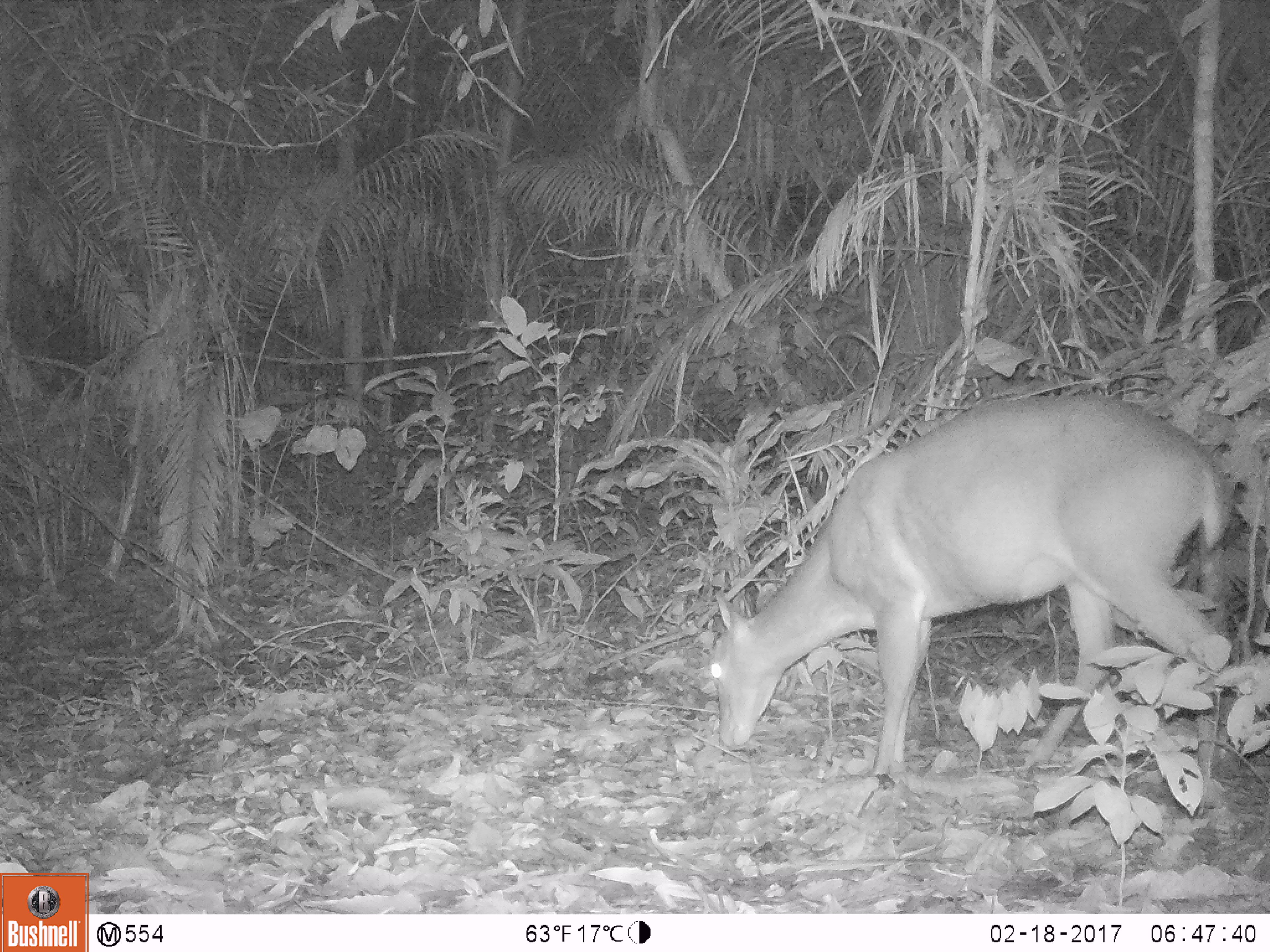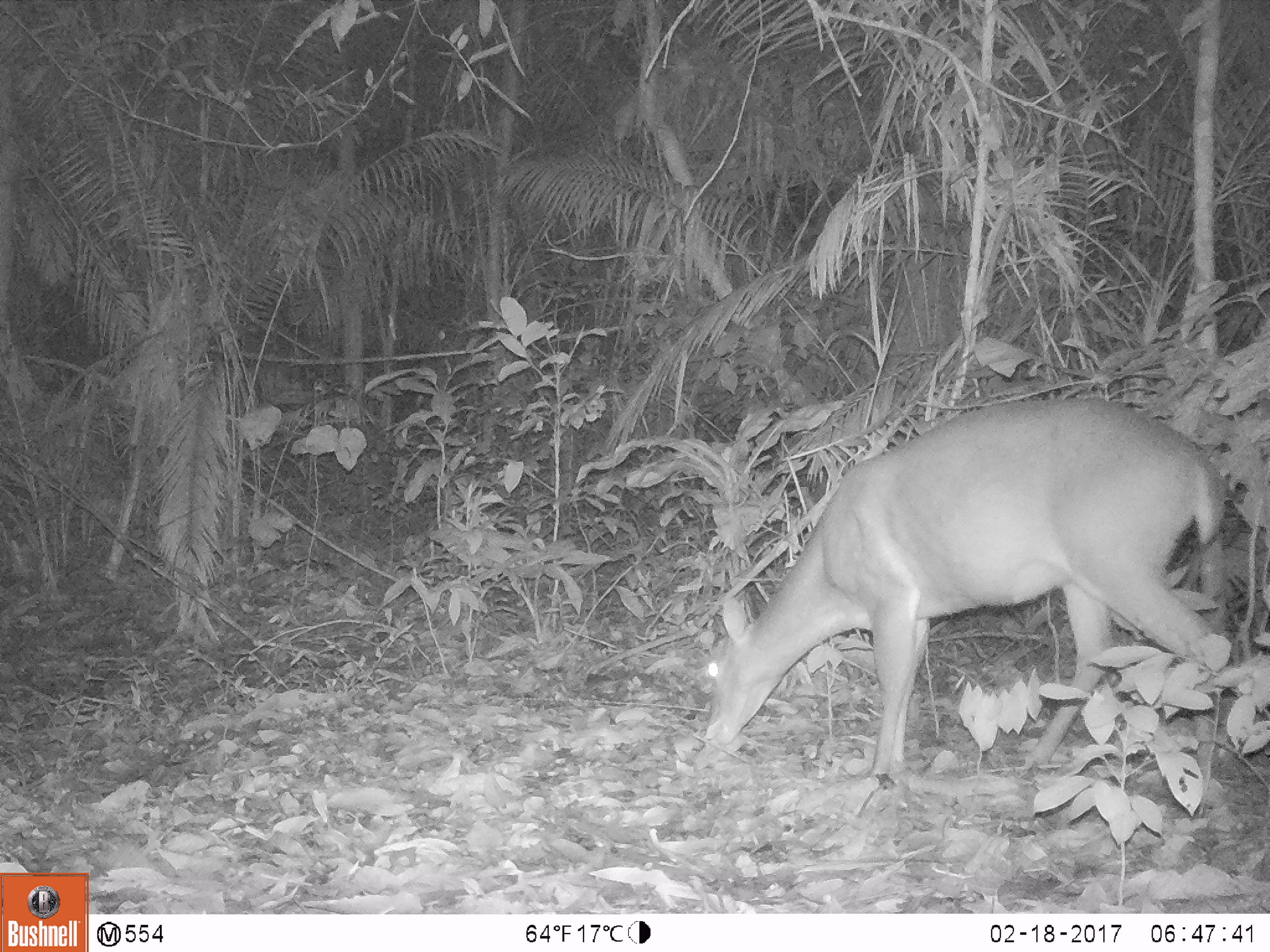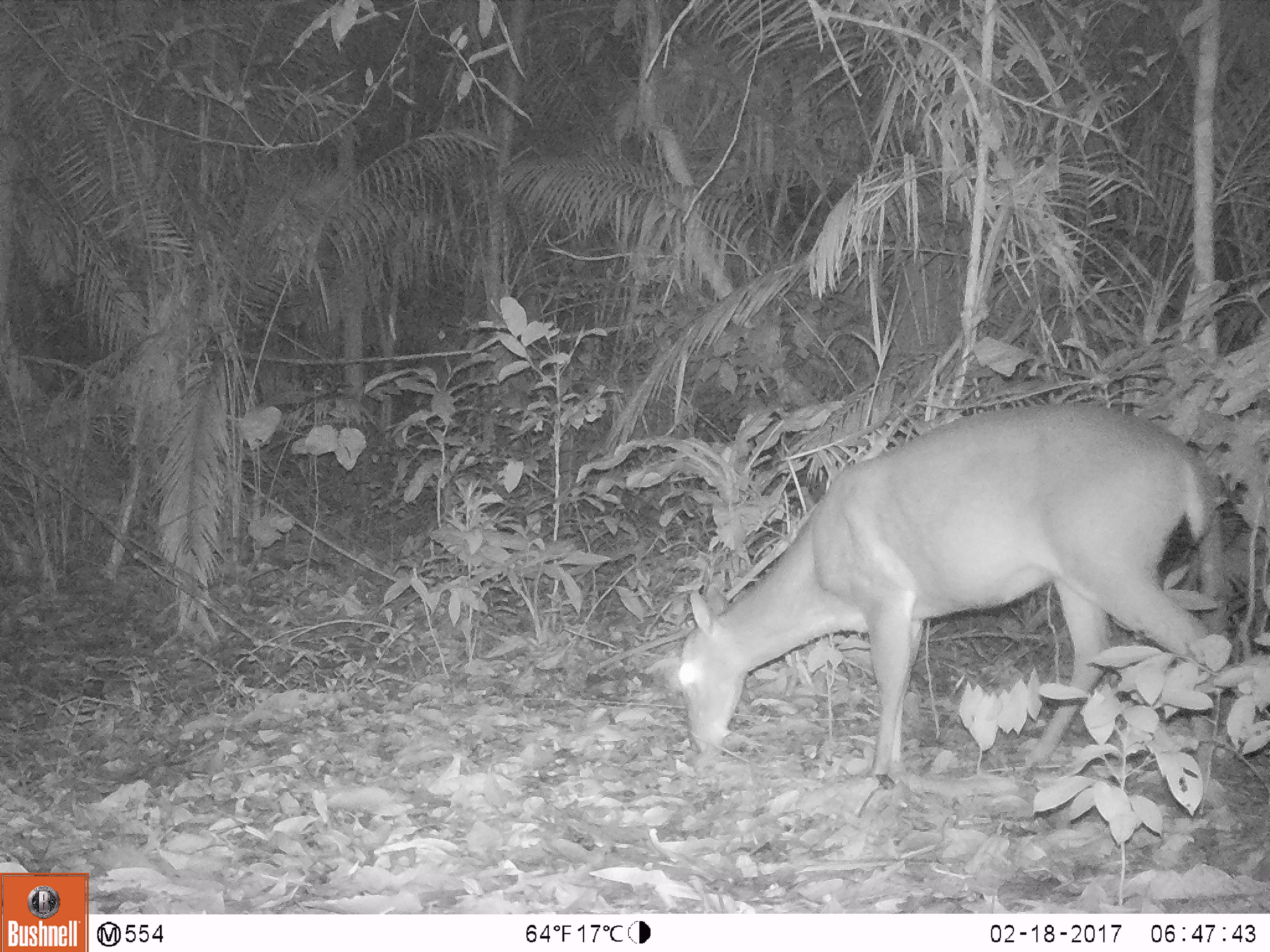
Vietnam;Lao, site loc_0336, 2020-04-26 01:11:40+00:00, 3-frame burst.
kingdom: Animalia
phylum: Chordata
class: Mammalia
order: Artiodactyla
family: Cervidae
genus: Muntiacus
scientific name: Muntiacus vuquangensis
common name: large-antlered muntjac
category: large antlered muntjac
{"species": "large antlered muntjac (large-antlered muntjac) (Muntiacus vuquangensis)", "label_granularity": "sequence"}